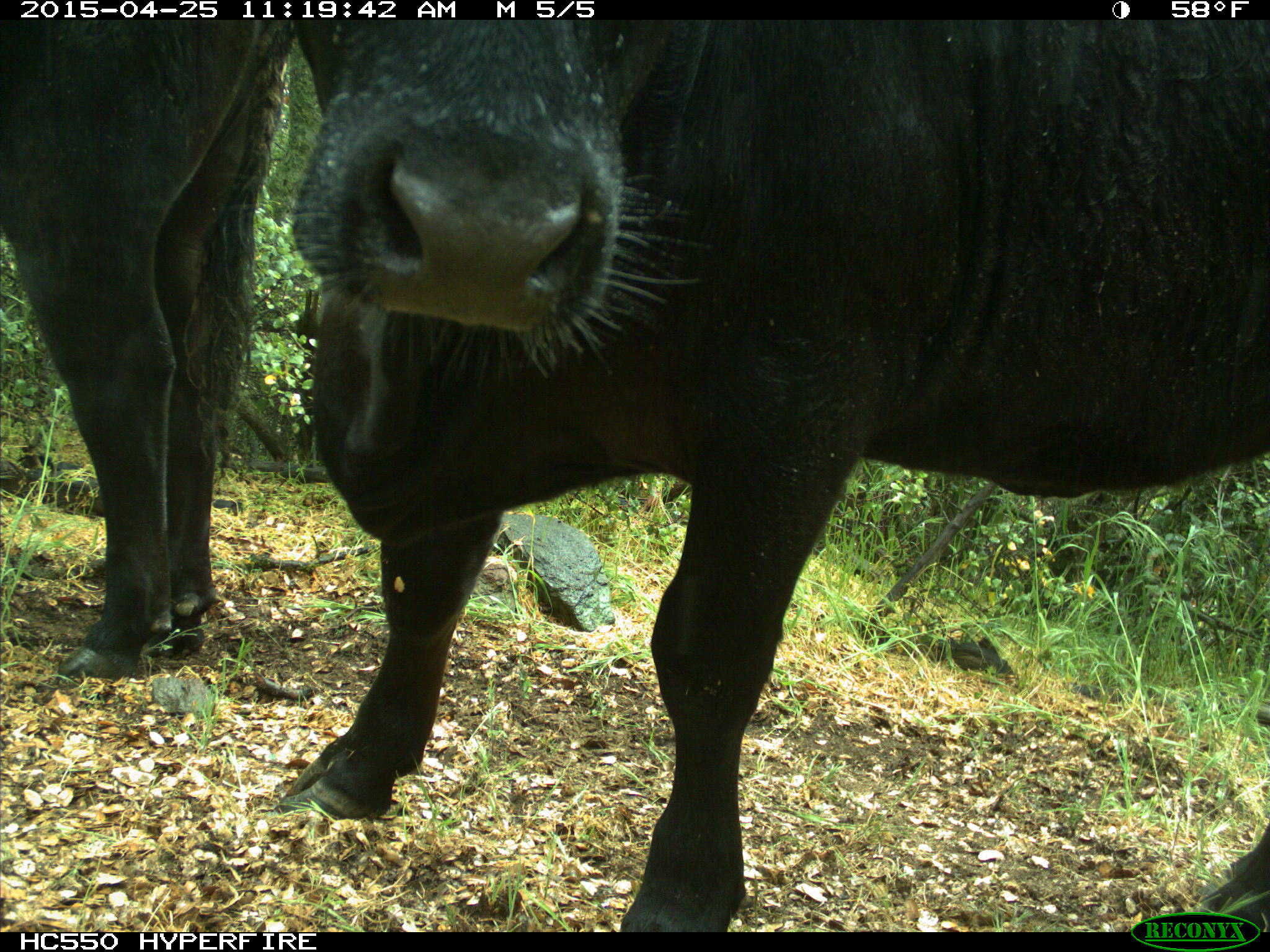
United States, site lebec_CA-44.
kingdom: Animalia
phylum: Chordata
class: Mammalia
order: Artiodactyla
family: Suidae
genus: Sus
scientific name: Sus scrofa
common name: wild boar